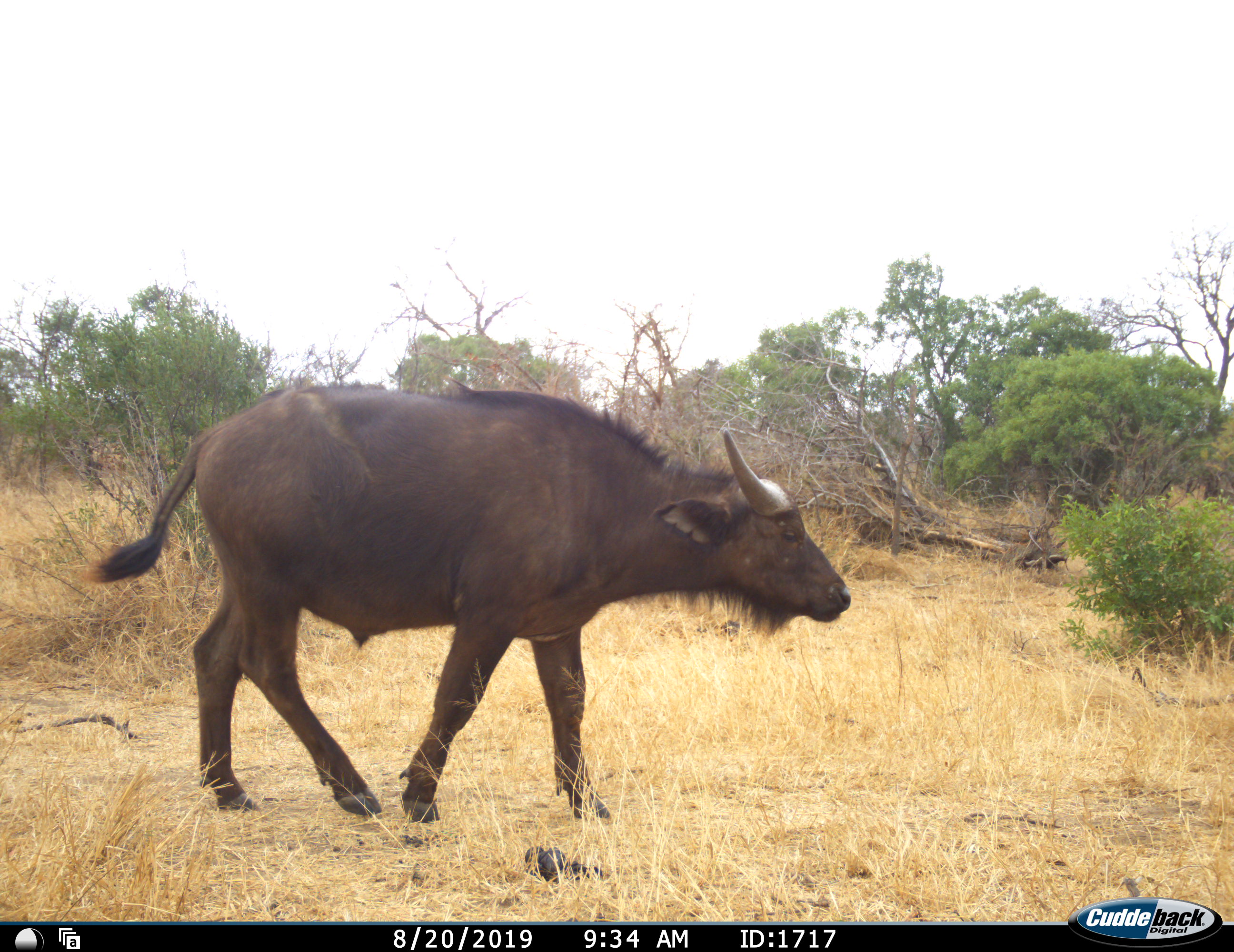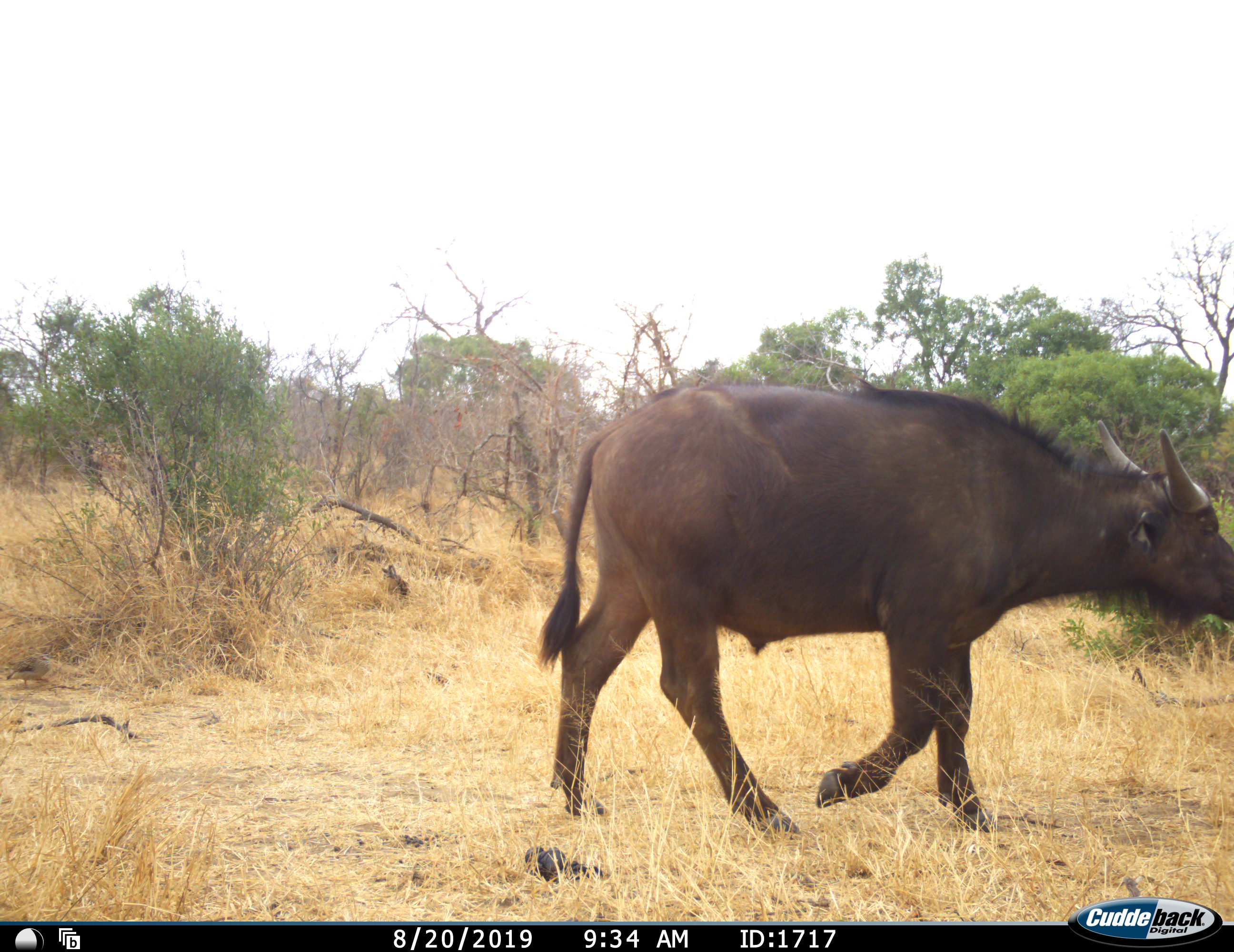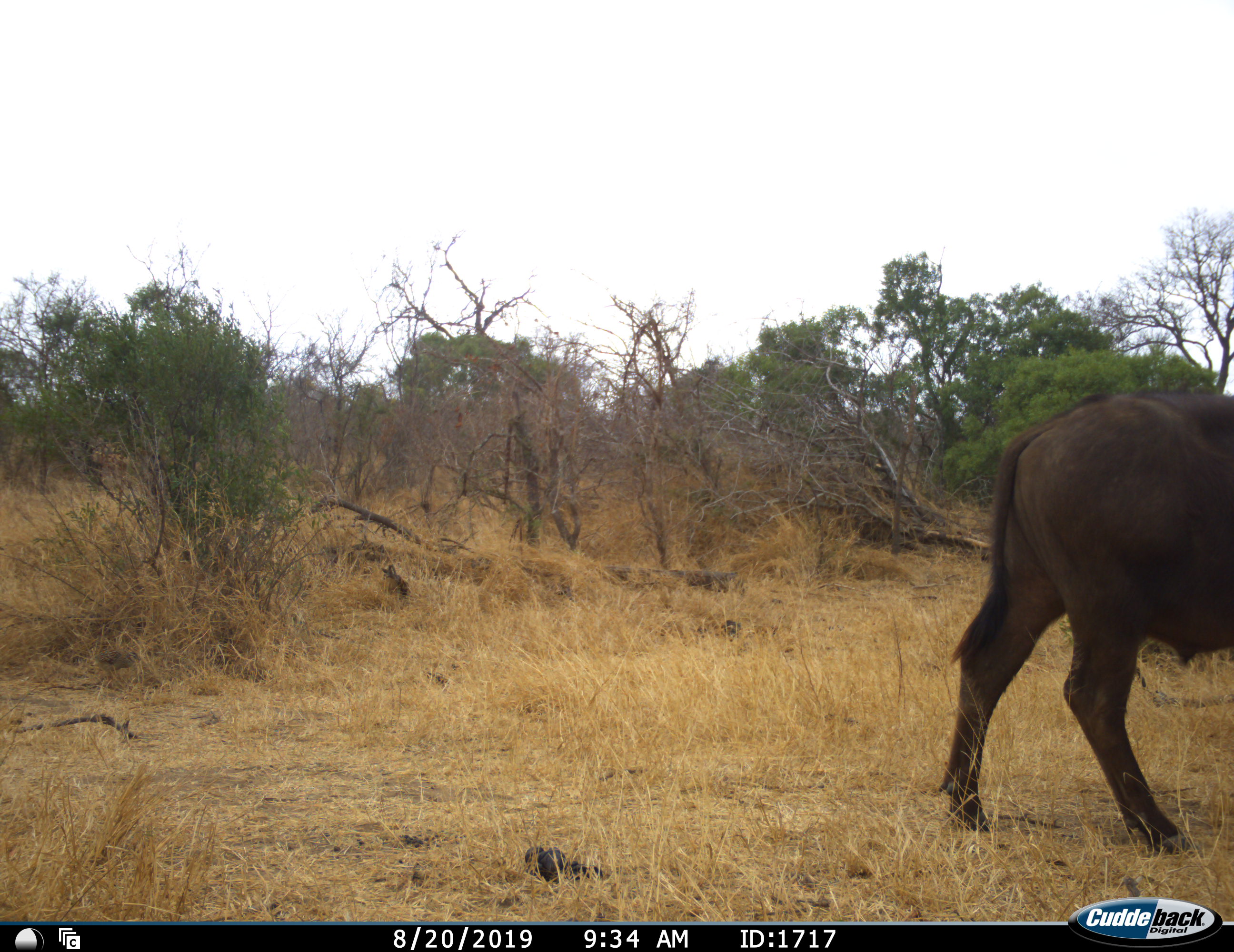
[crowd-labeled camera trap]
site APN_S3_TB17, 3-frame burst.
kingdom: Animalia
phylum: Chordata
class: Mammalia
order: Artiodactyla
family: Bovidae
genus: Syncerus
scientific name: Syncerus caffer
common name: african buffalo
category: buffalo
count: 1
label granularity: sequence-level